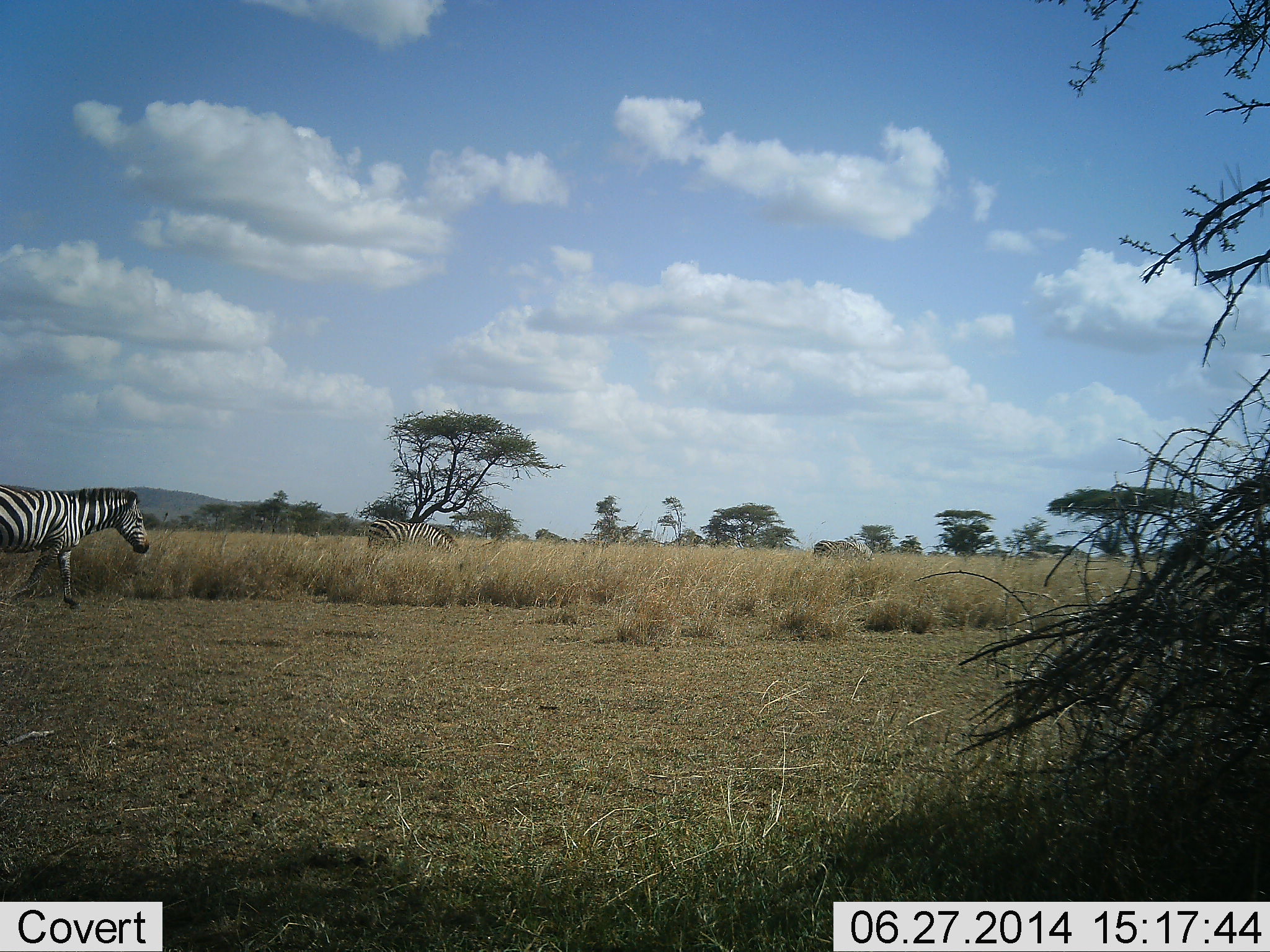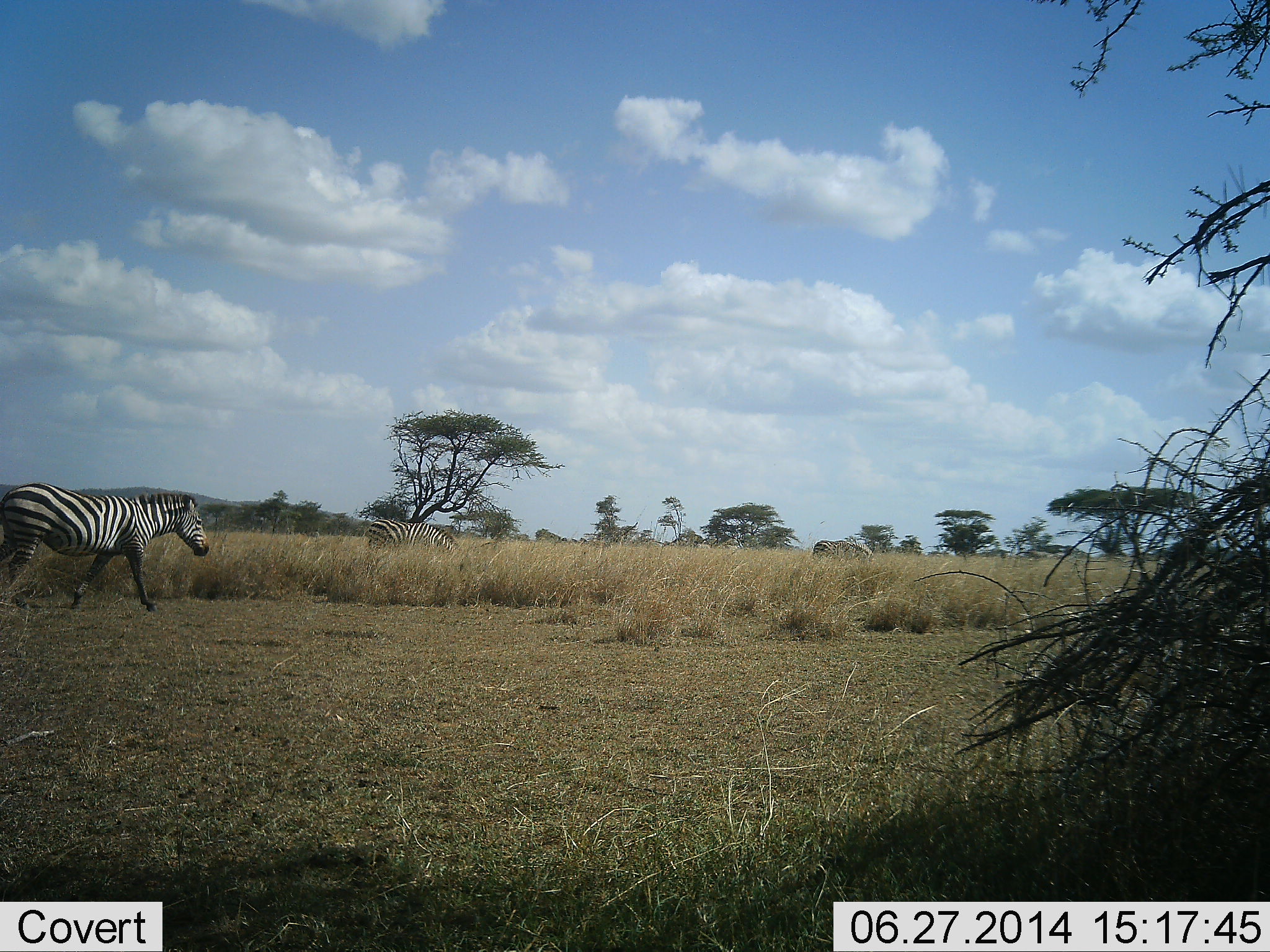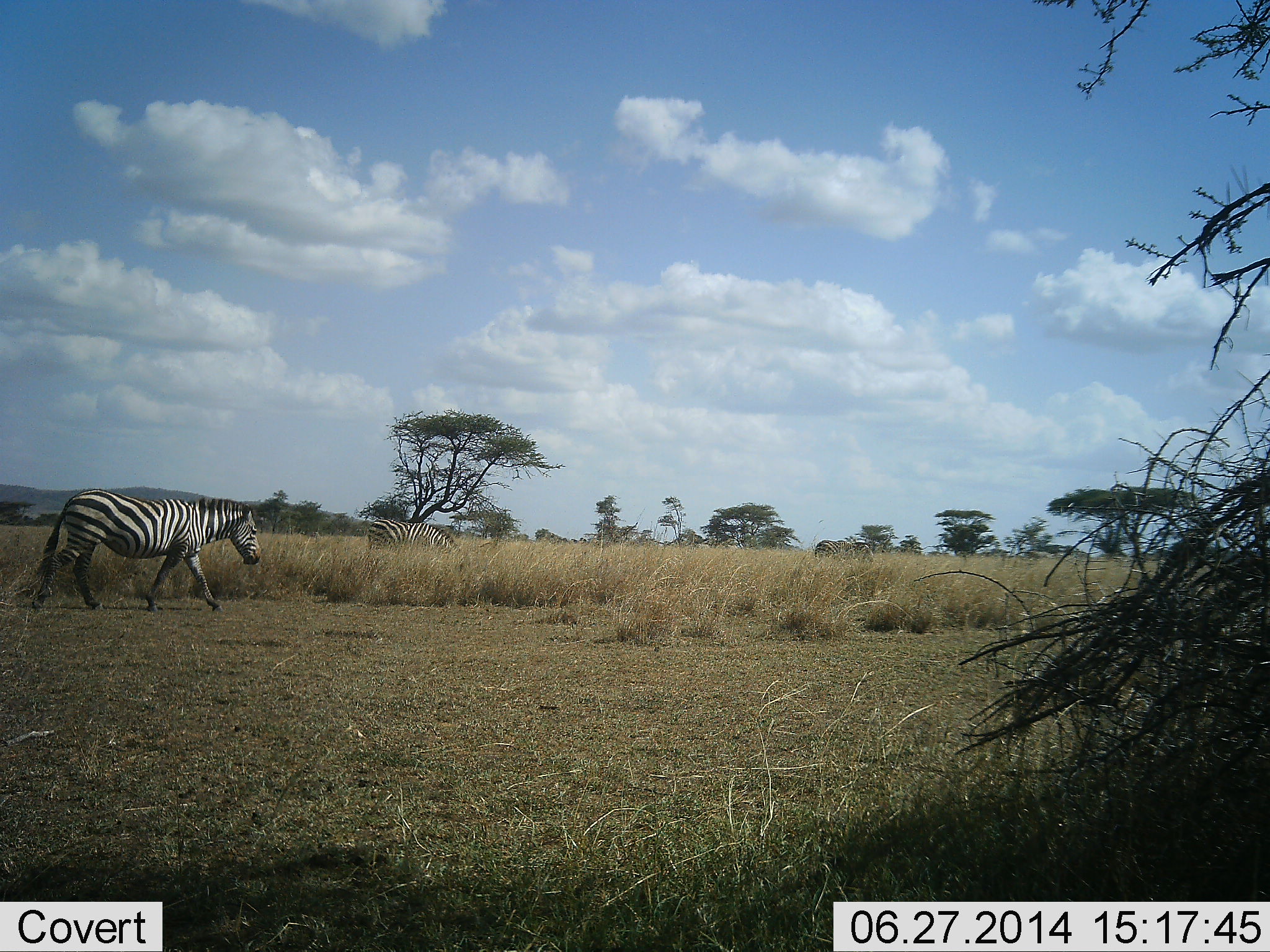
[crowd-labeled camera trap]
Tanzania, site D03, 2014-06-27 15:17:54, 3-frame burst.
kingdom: Animalia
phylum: Chordata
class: Mammalia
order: Perissodactyla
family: Equidae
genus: Equus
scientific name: Equus quagga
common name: plains zebra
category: zebra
Zebra (plains zebra) (Equus quagga), count 2. Behavior (volunteer vote fractions): standing 30%, resting 0%, moving 90%, interacting 0%. Young present (vote fraction): 0%. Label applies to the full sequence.